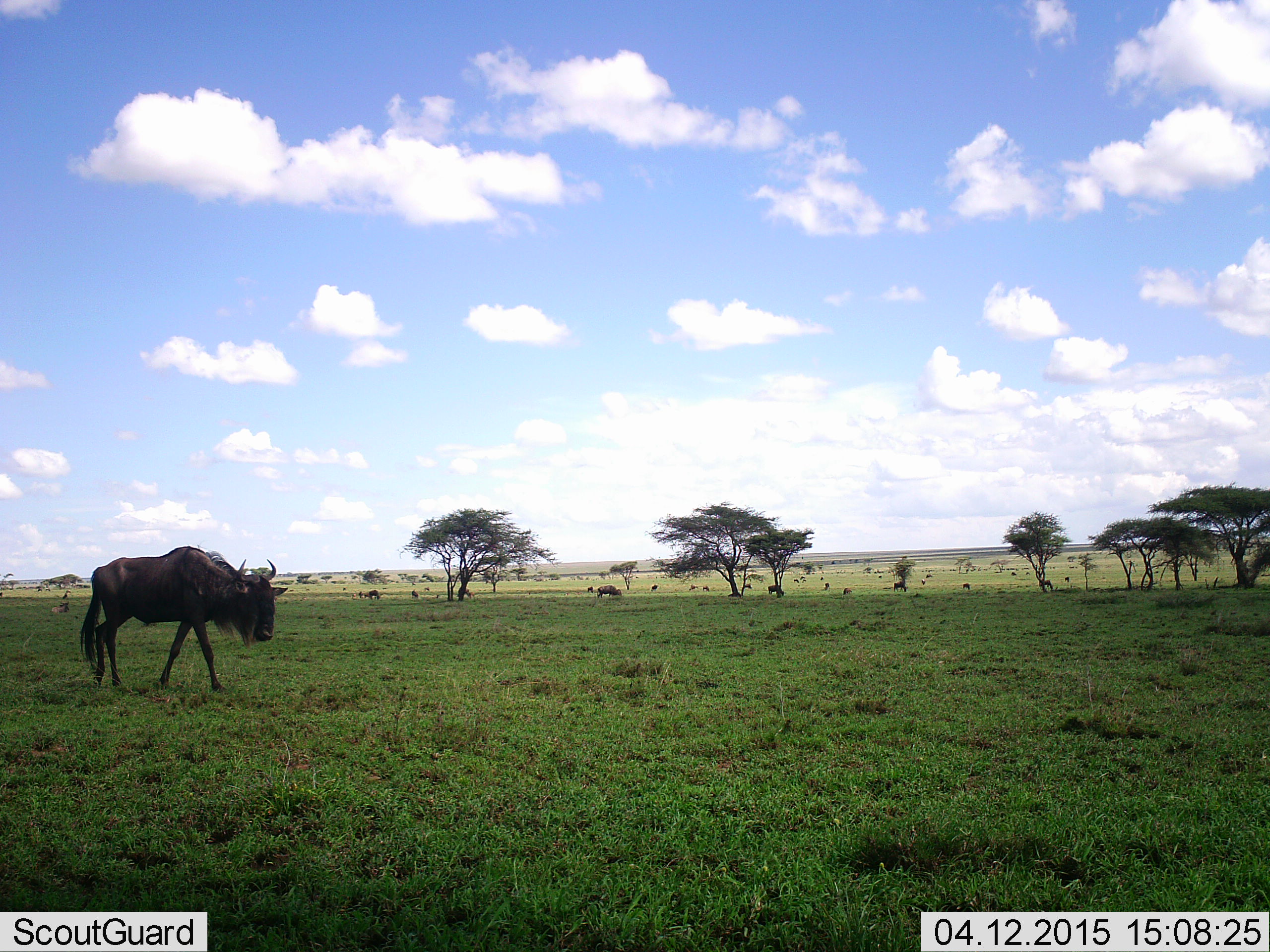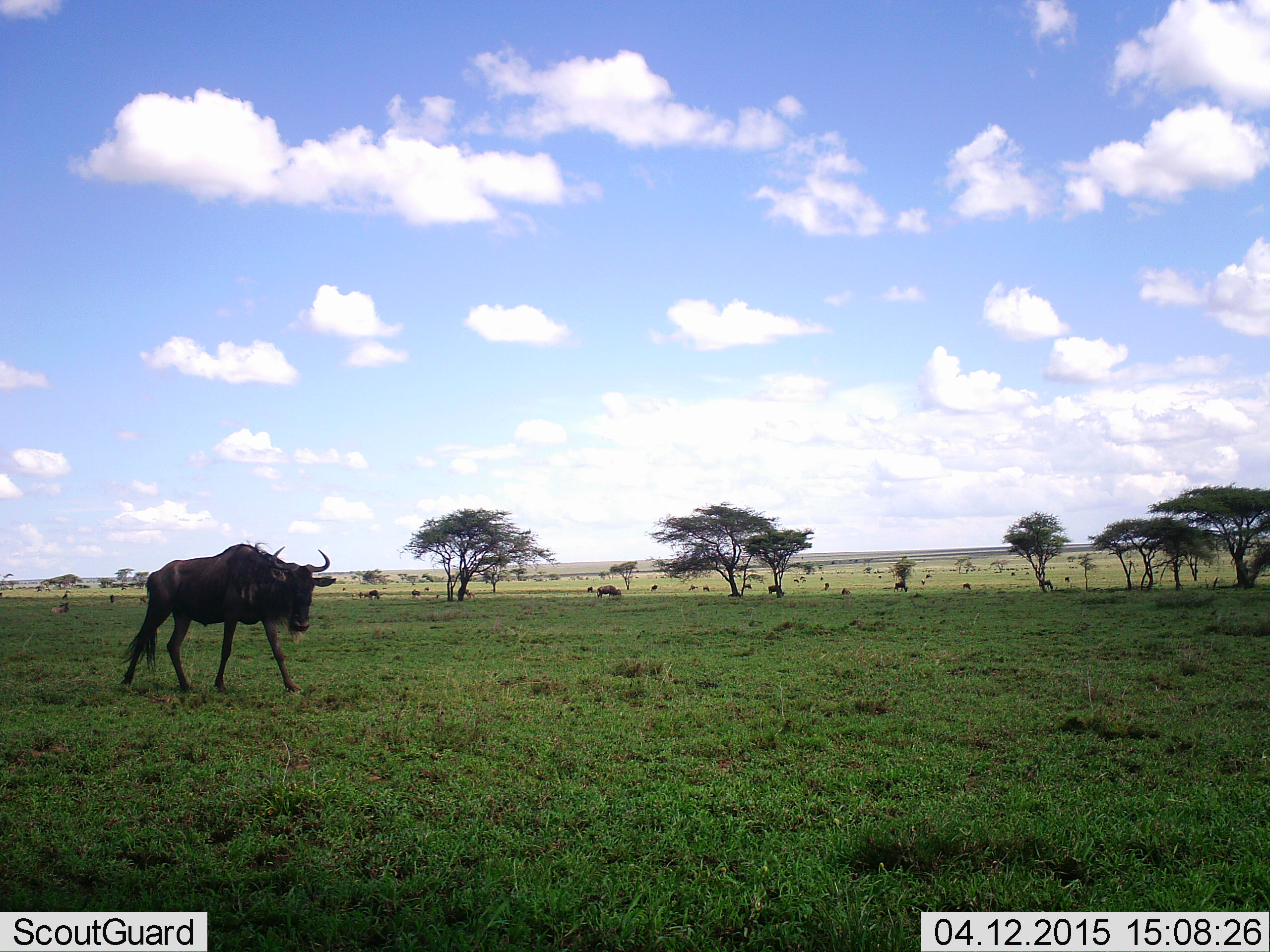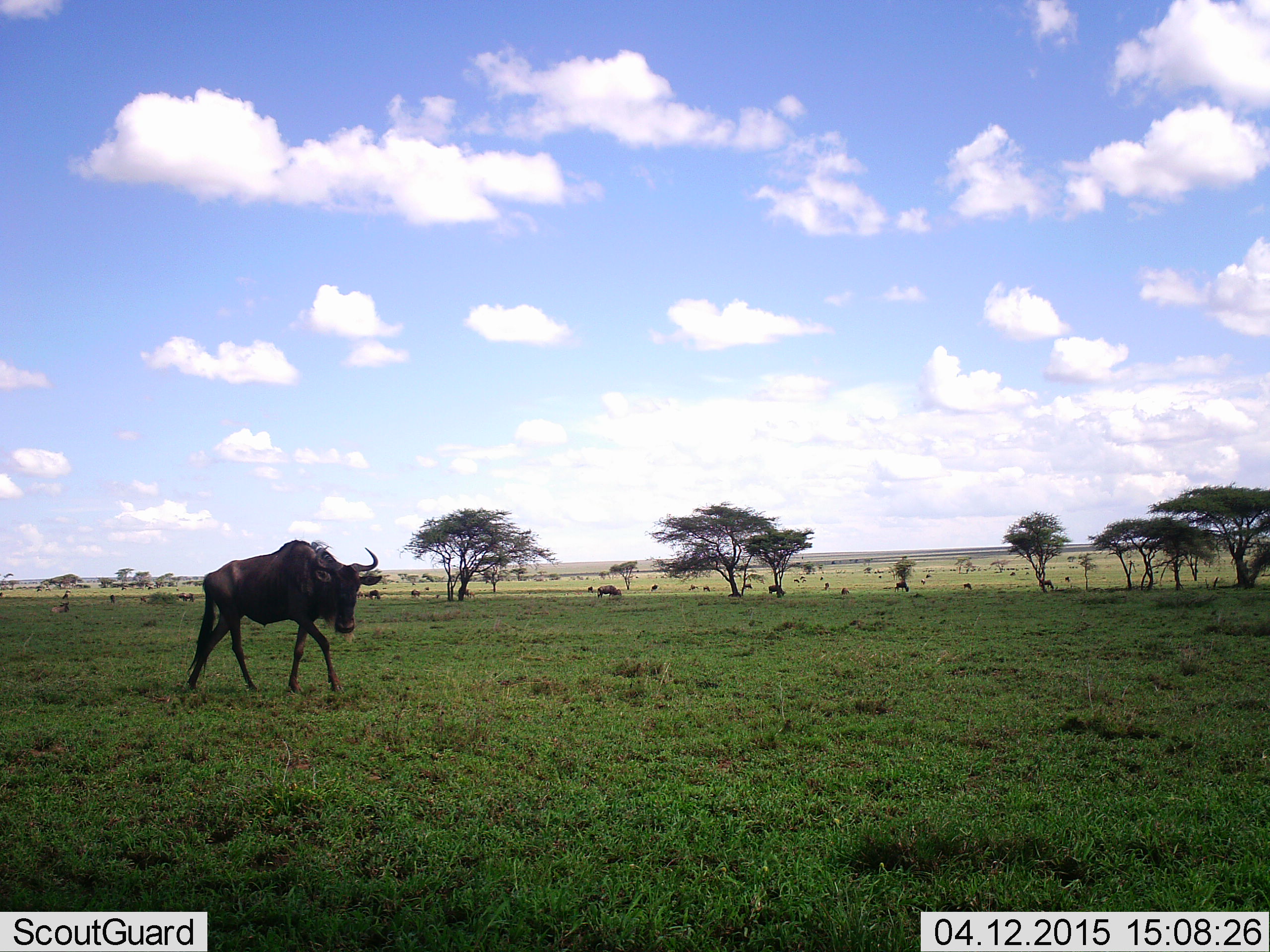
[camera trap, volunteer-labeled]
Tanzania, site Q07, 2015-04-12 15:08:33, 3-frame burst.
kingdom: Animalia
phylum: Chordata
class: Mammalia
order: Artiodactyla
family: Bovidae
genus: Connochaetes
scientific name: Connochaetes taurinus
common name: blue wildebeest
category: wildebeest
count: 11-50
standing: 50%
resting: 10%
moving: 90%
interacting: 10%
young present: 0%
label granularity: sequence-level